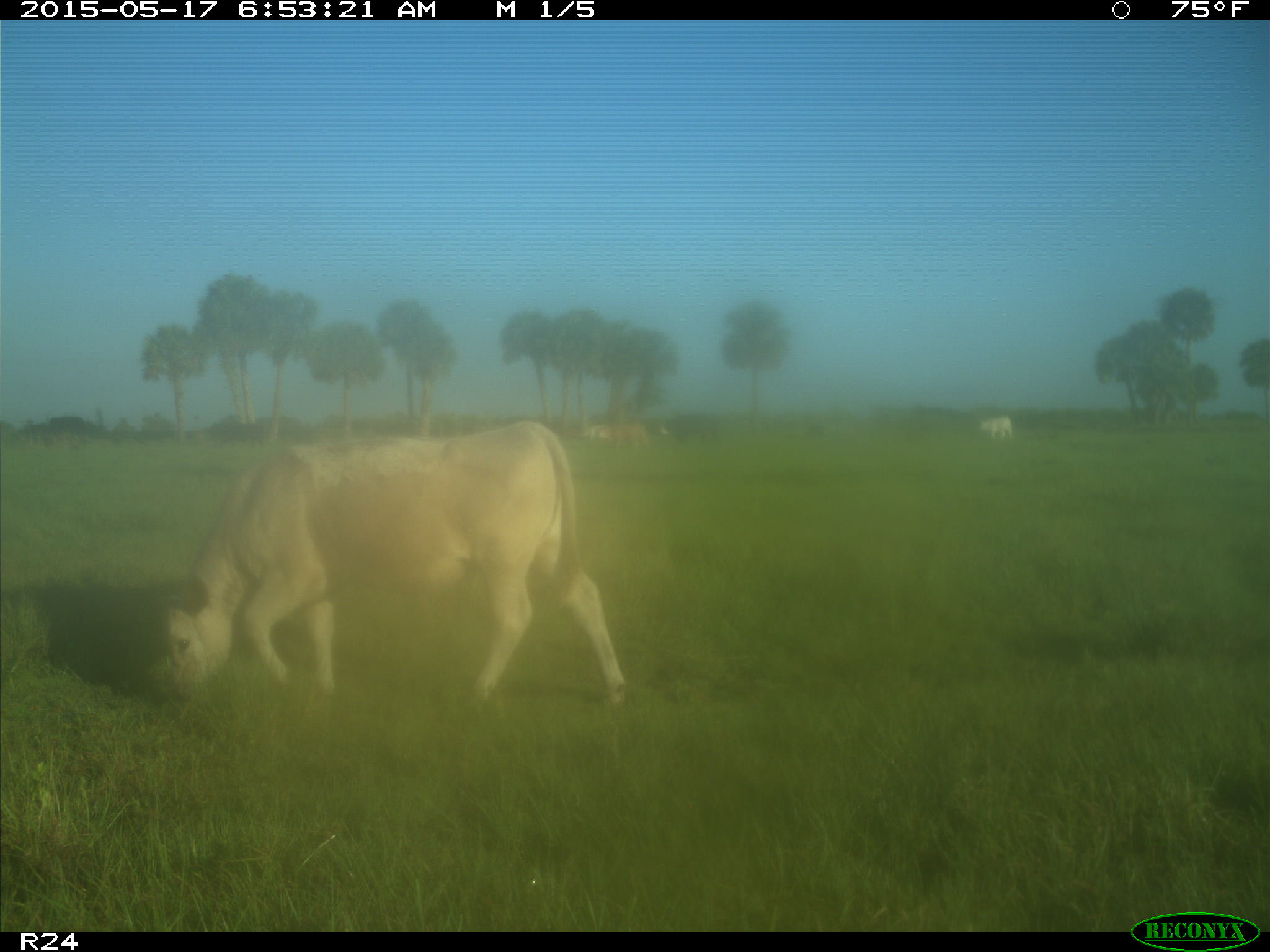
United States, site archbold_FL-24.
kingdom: Animalia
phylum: Chordata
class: Mammalia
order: Artiodactyla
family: Bovidae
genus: Bos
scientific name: Bos taurus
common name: domestic cow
Bos taurus (domestic cow).